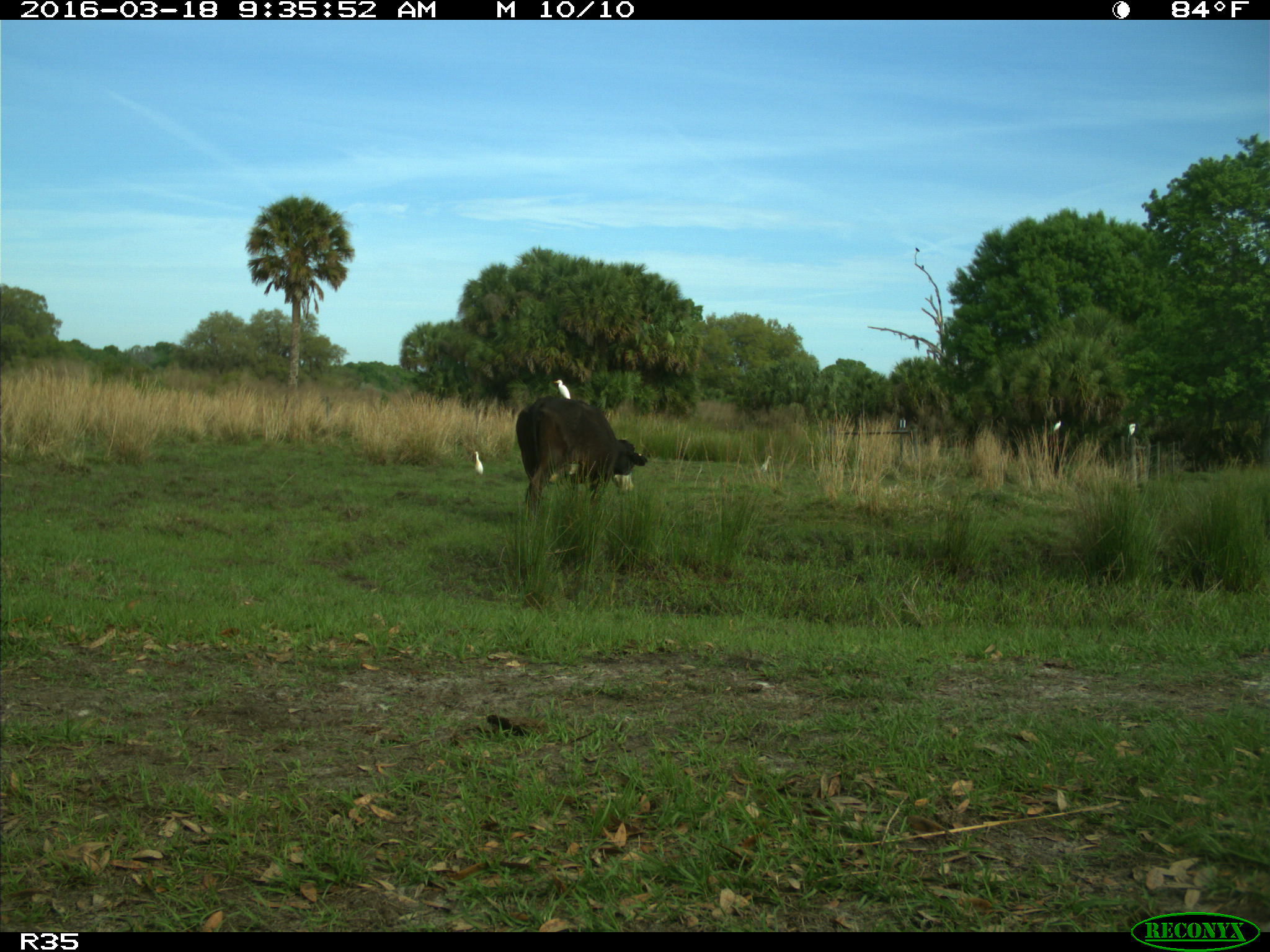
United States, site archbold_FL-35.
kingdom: Animalia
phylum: Chordata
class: Mammalia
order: Artiodactyla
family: Bovidae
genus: Bos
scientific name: Bos taurus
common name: domestic cow